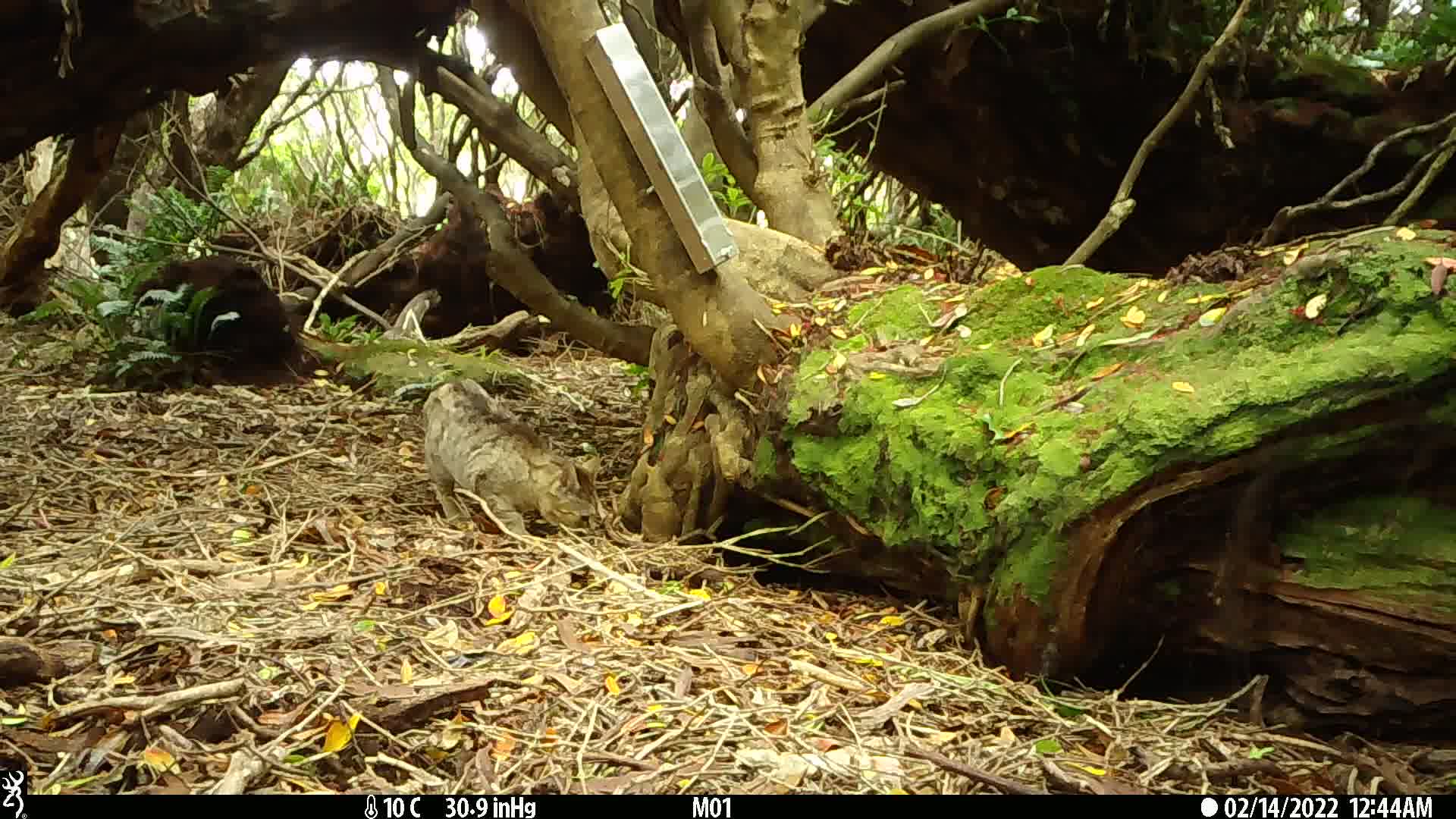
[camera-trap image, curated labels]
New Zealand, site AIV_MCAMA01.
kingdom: Animalia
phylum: Chordata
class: Mammalia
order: Carnivora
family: Felidae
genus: Felis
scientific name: Felis catus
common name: domestic cat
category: cat